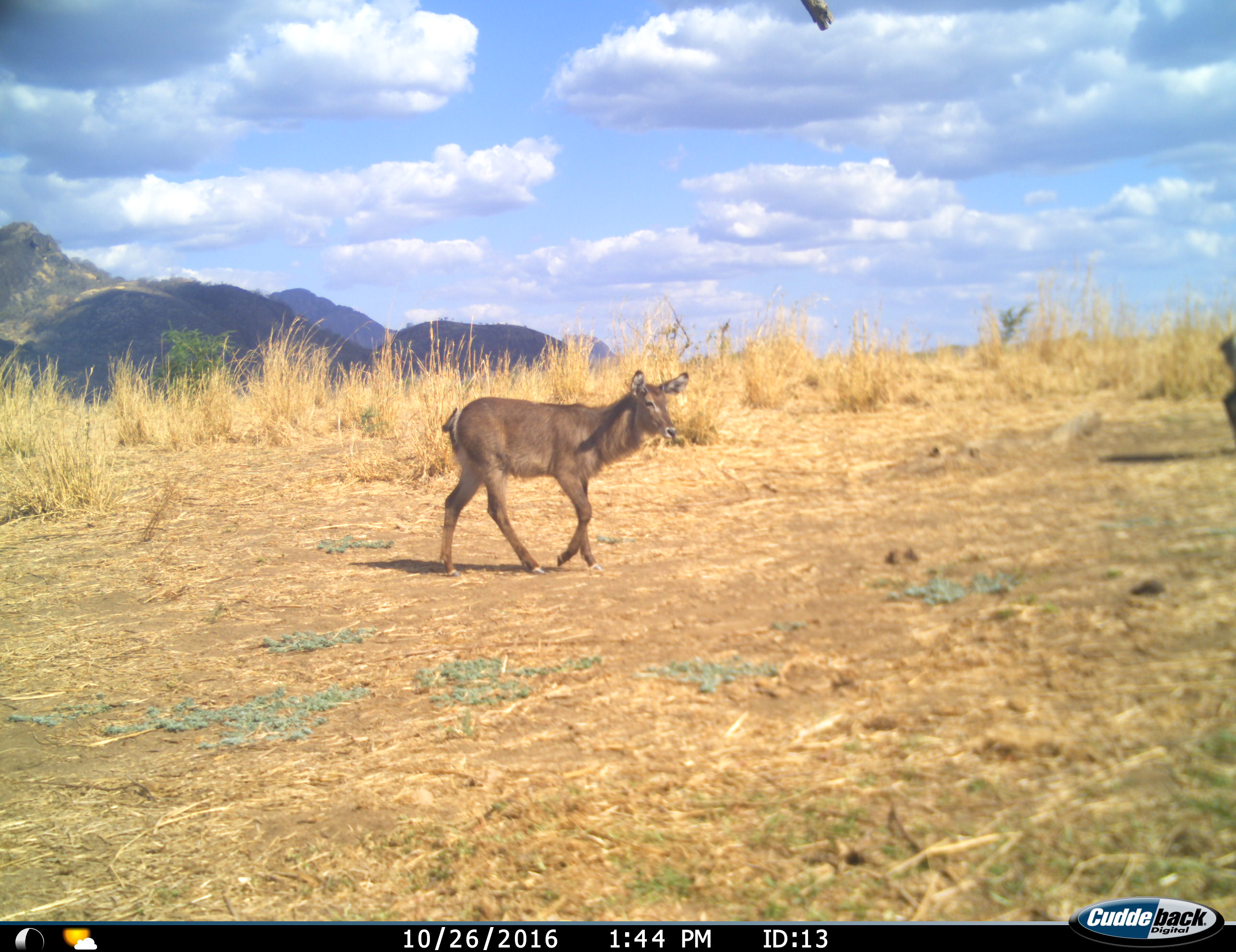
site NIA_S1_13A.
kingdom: Animalia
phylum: Chordata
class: Mammalia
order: Artiodactyla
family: Bovidae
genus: Kobus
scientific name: Kobus ellipsiprymnus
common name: waterbuck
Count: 1.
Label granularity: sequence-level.